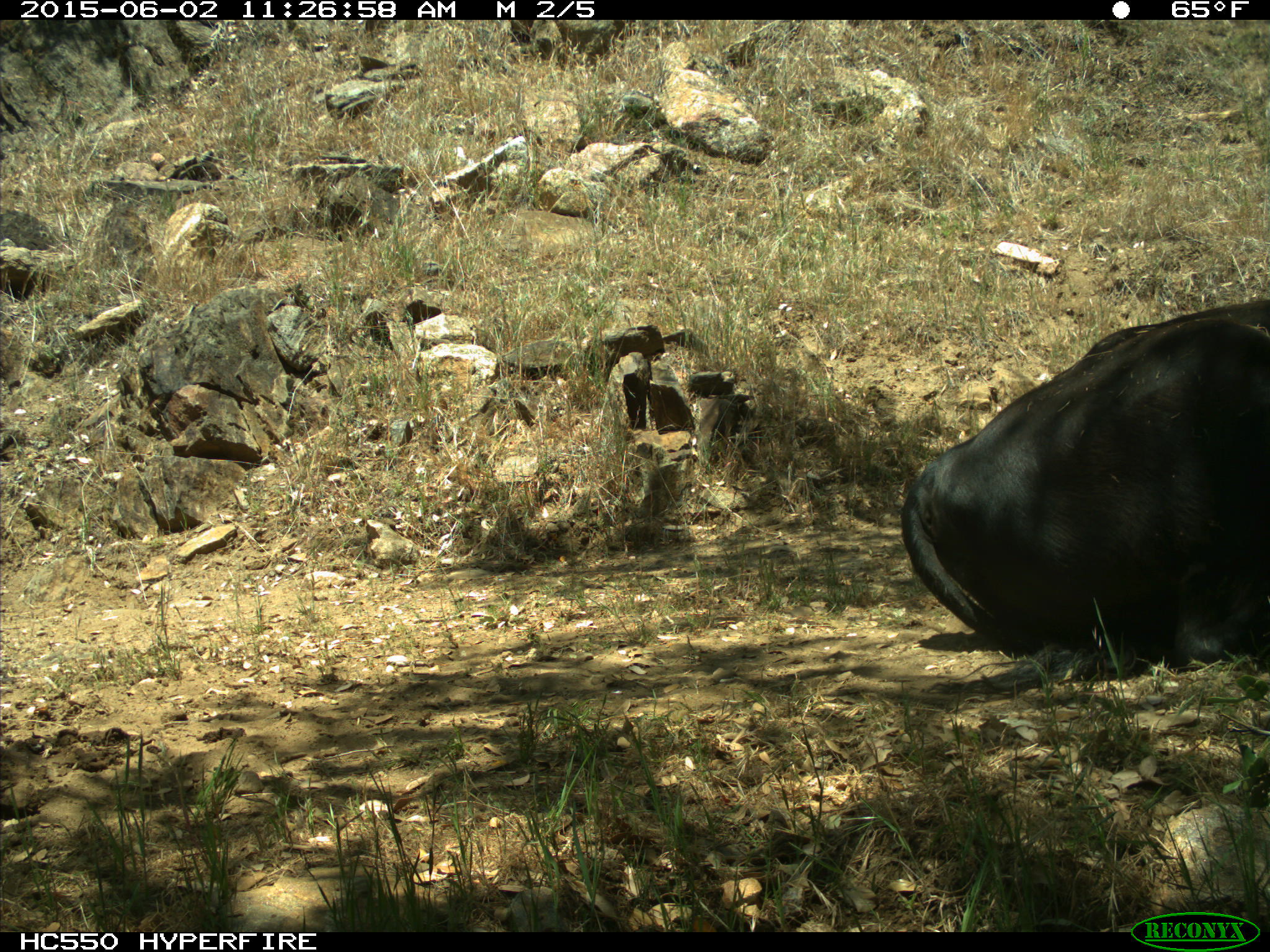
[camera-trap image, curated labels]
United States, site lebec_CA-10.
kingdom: Animalia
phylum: Chordata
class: Mammalia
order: Artiodactyla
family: Bovidae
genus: Bos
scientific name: Bos taurus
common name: domestic cow